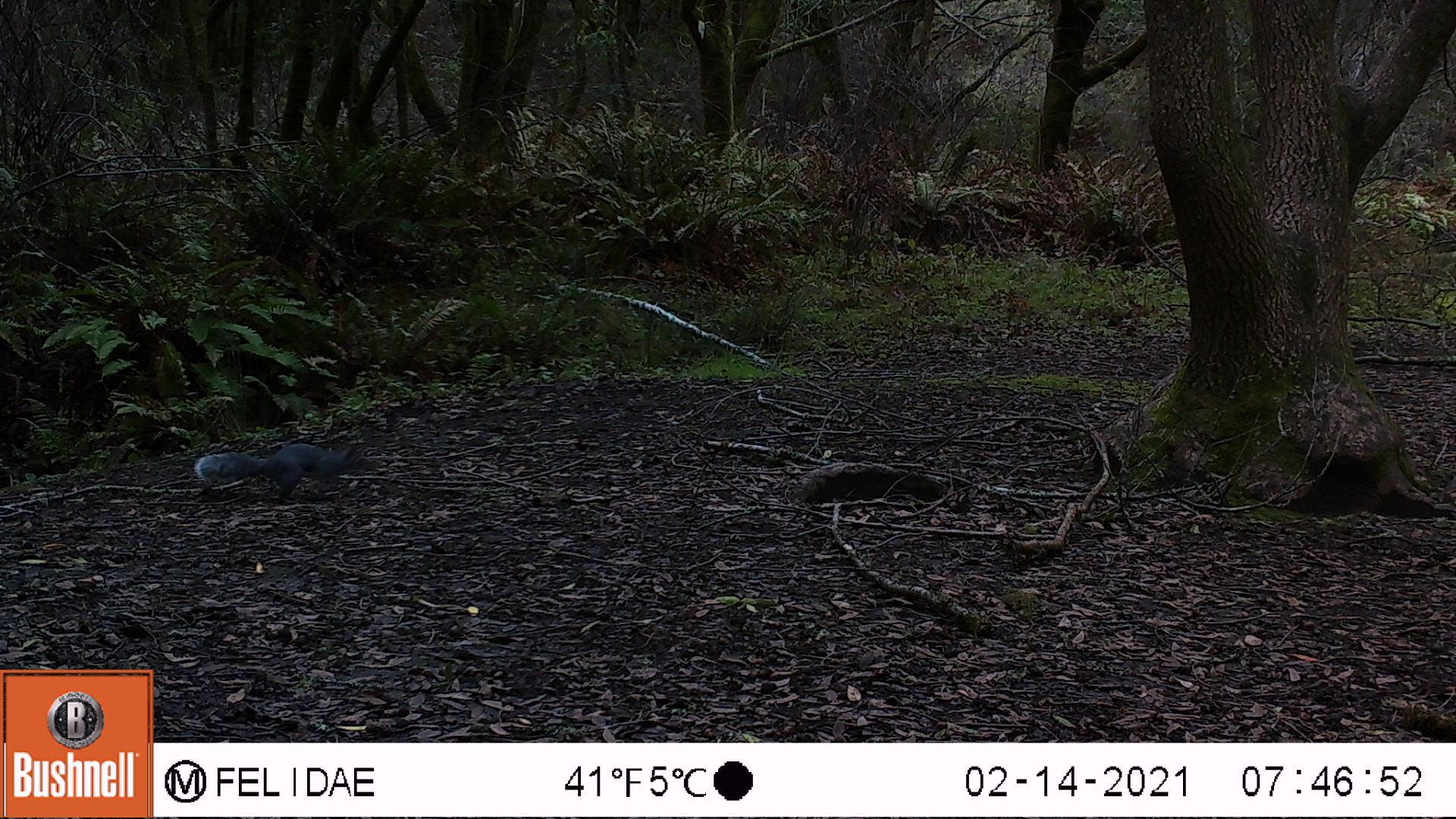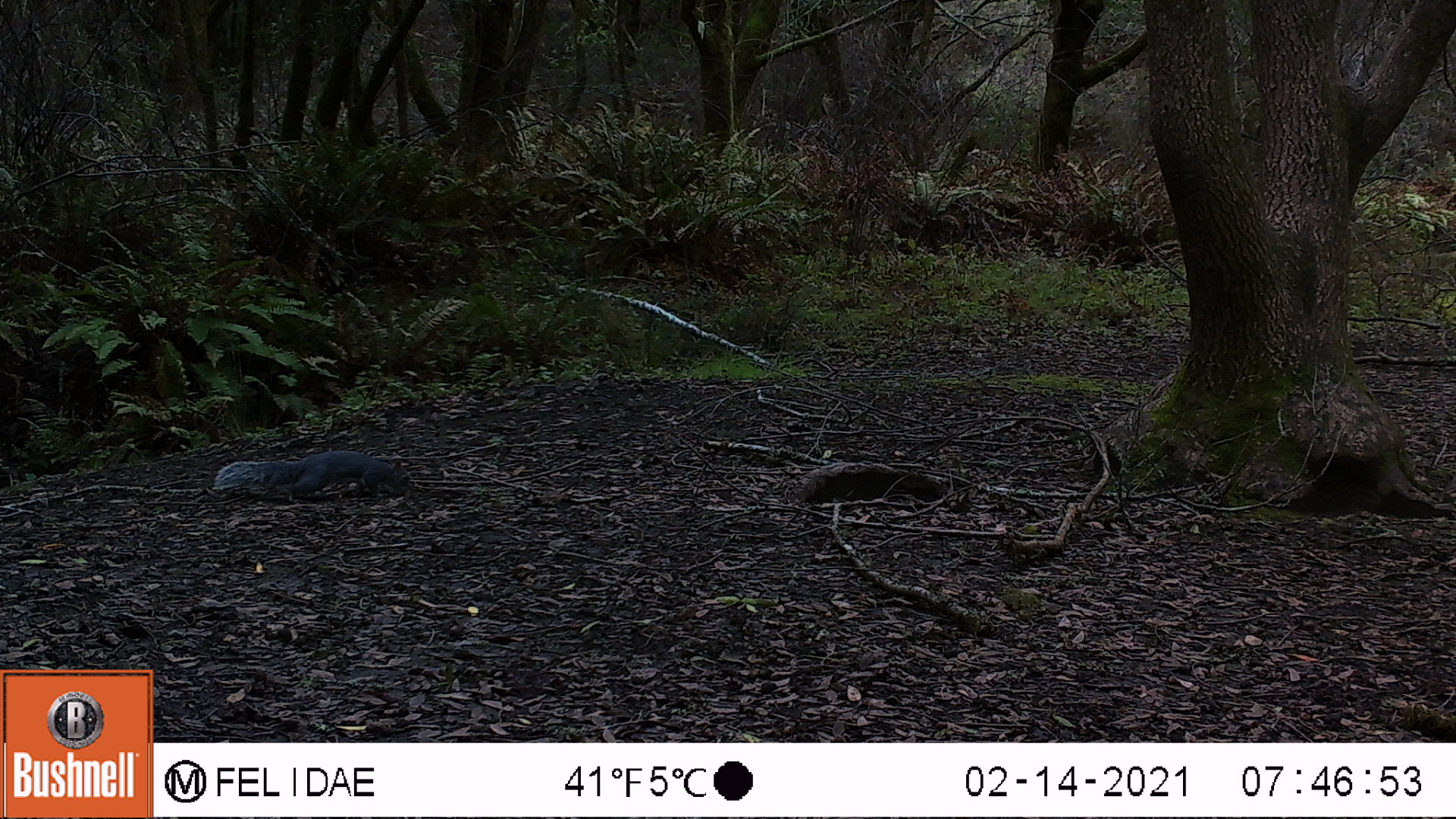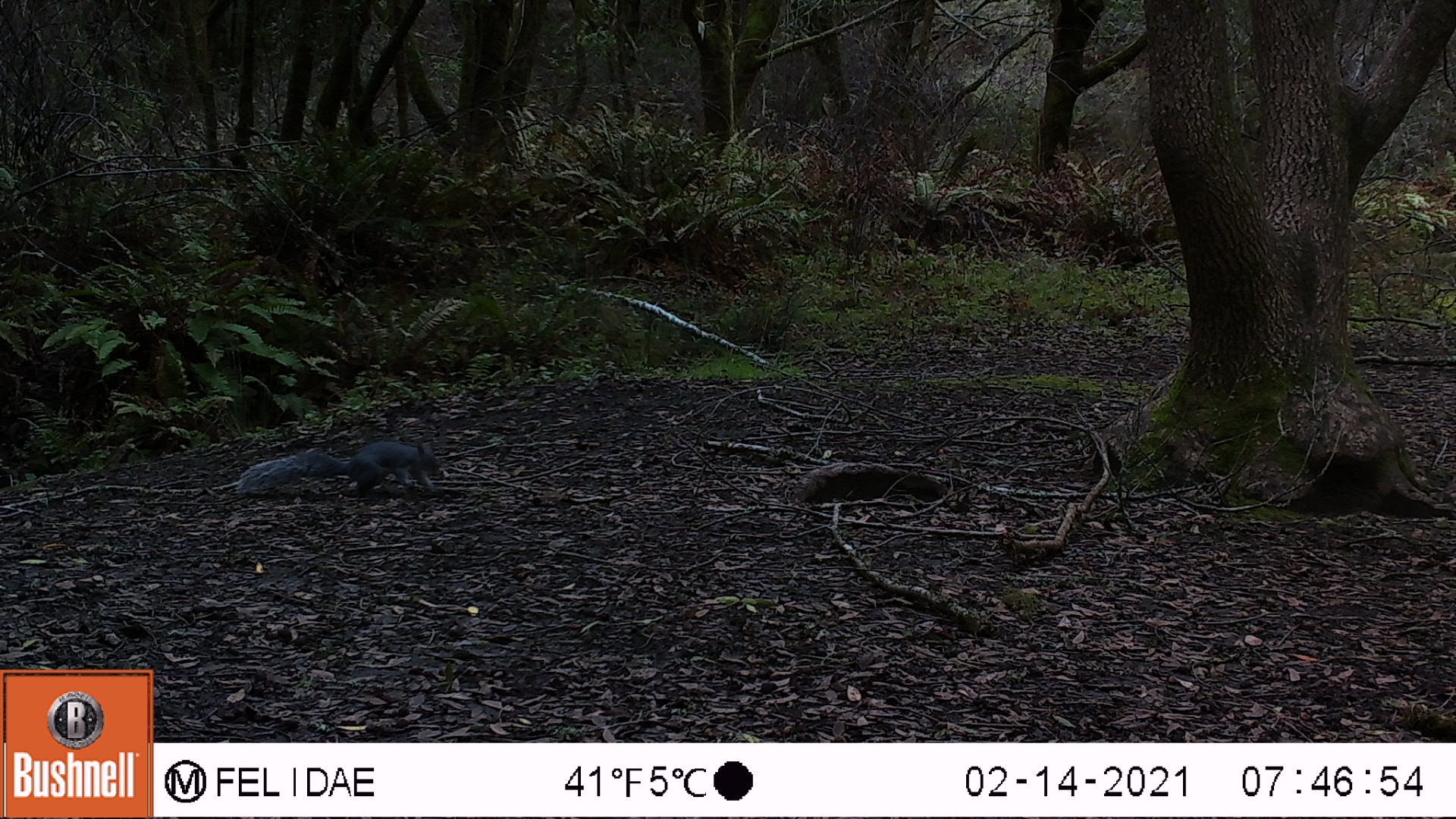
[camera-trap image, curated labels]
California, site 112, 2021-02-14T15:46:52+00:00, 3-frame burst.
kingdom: Animalia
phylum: Chordata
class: Mammalia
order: Rodentia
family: Sciuridae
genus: Sciurus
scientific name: Sciurus griseus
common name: western gray squirrel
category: western grey squirrel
Western grey squirrel (western gray squirrel) (Sciurus griseus).